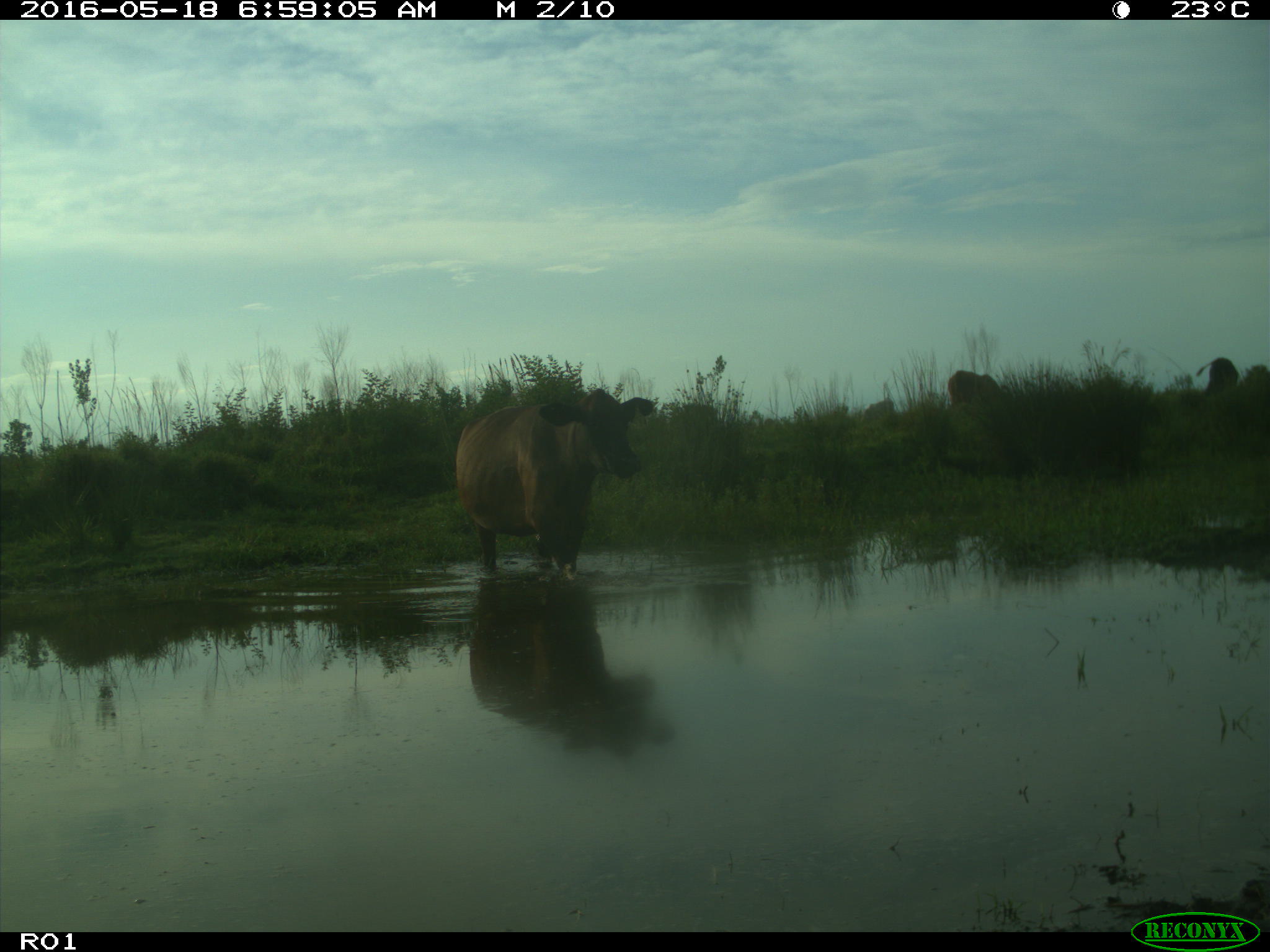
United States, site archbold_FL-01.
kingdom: Animalia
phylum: Chordata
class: Mammalia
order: Artiodactyla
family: Bovidae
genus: Bos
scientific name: Bos taurus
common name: domestic cow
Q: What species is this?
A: Bos taurus (domestic cow).